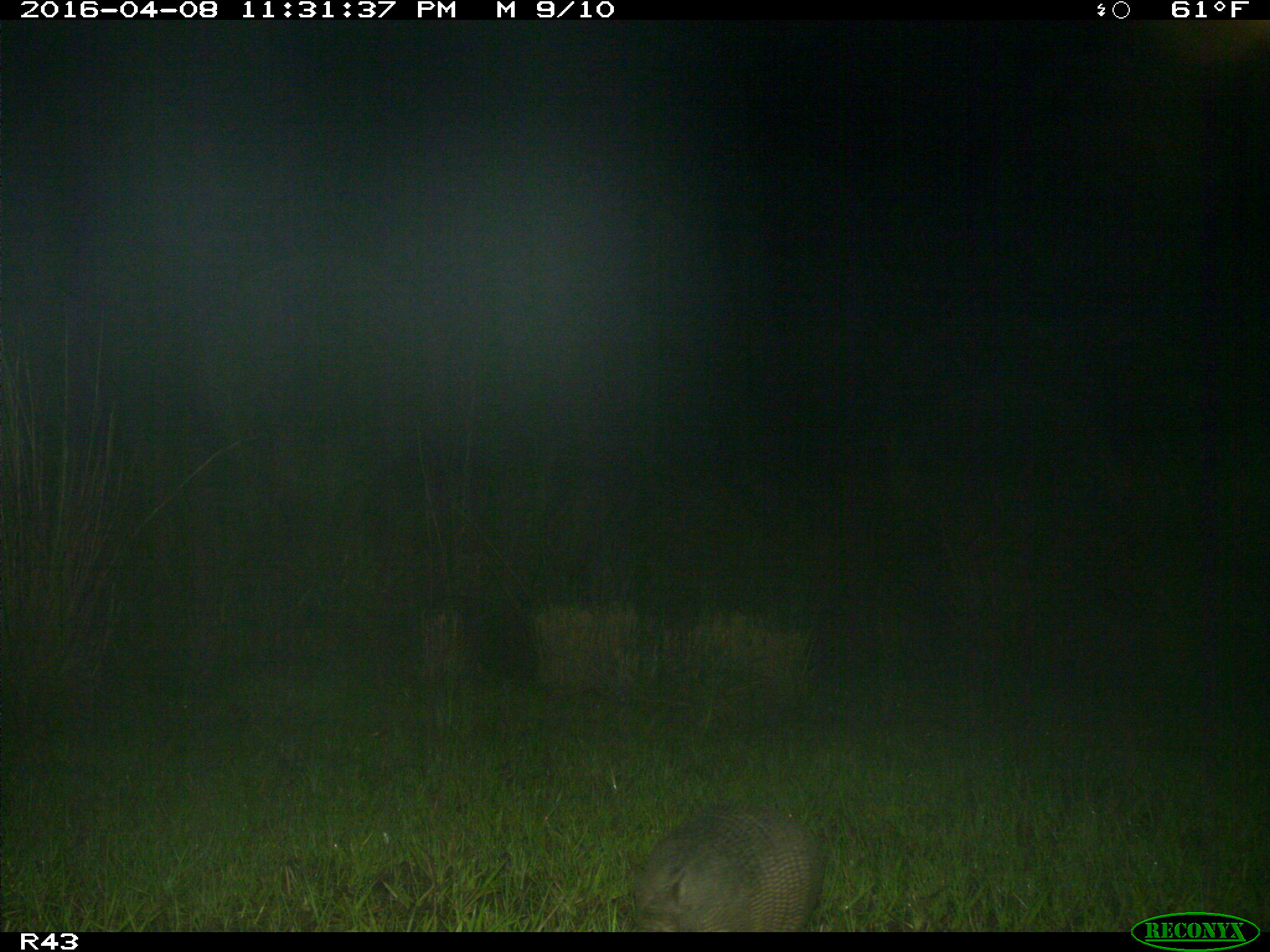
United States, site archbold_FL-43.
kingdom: Animalia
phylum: Chordata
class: Mammalia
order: Cingulata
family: Dasypodidae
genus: Dasypus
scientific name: Dasypus novemcinctus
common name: nine-banded armadillo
Dasypus novemcinctus (nine-banded armadillo).